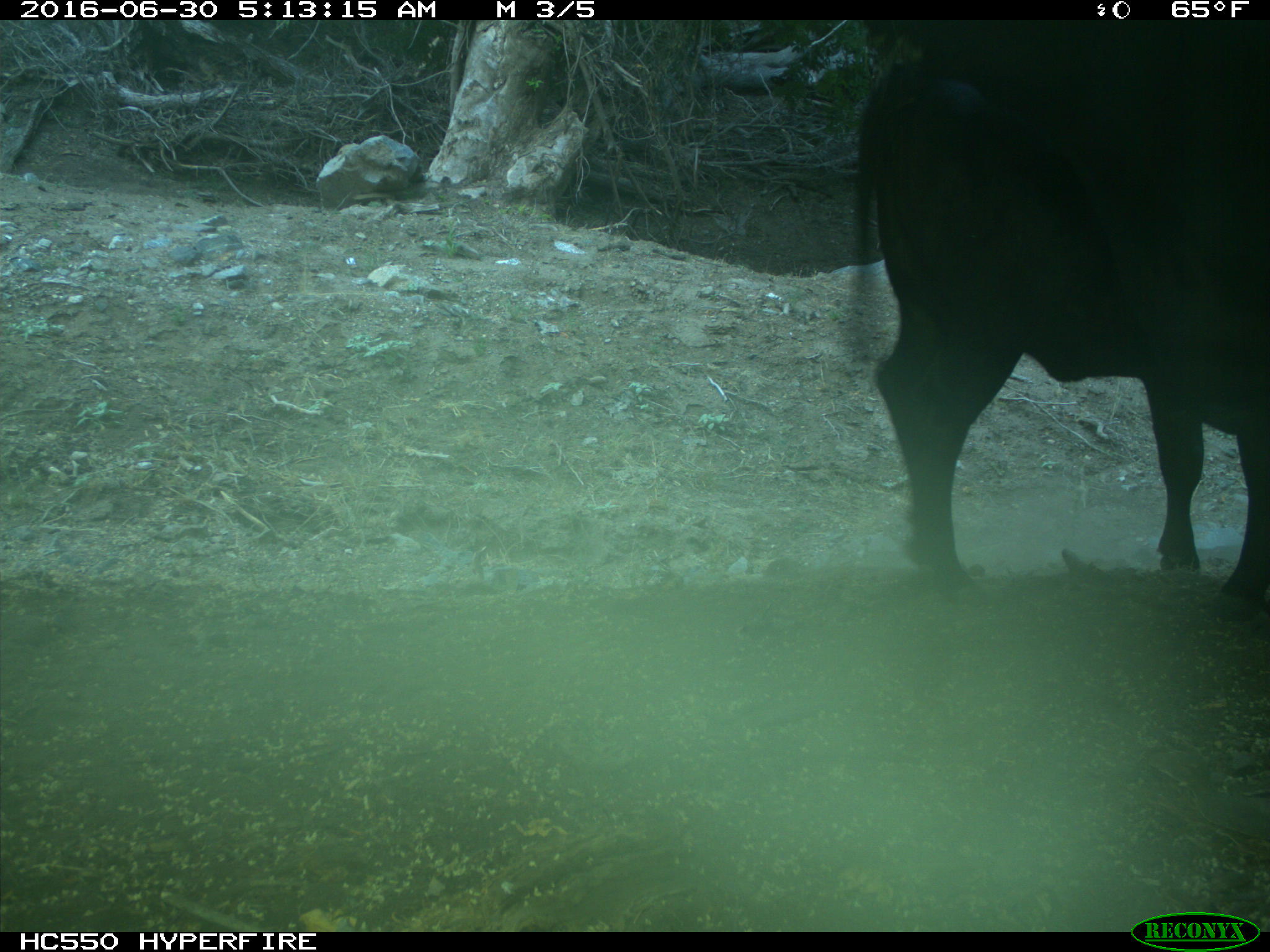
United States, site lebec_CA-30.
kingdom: Animalia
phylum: Chordata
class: Mammalia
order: Artiodactyla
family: Bovidae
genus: Bos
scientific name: Bos taurus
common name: domestic cow